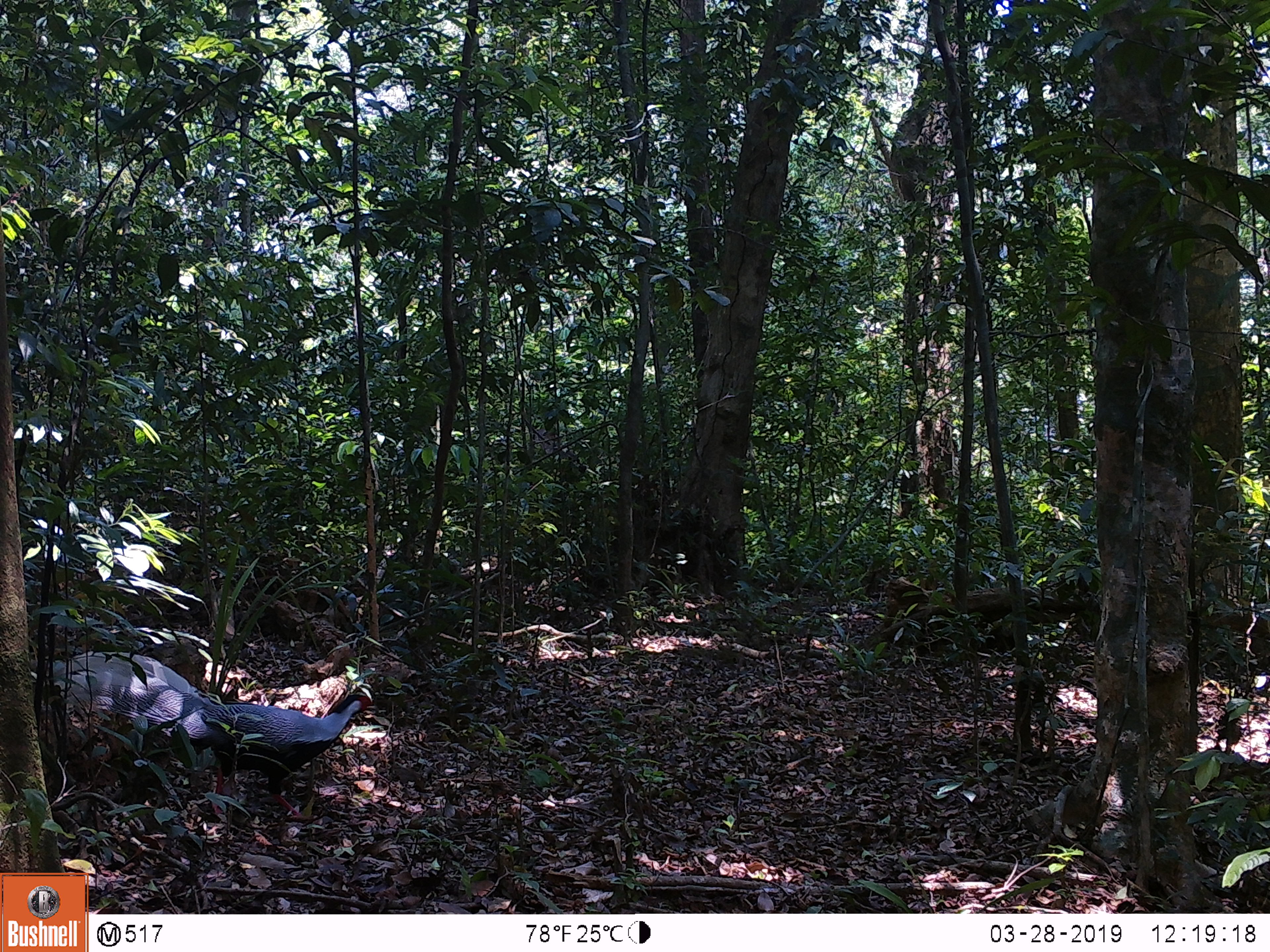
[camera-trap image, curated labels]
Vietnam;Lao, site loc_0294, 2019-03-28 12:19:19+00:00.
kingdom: Animalia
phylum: Chordata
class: Aves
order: Galliformes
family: Phasianidae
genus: Lophura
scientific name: Lophura nycthemera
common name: silver pheasant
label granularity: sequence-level